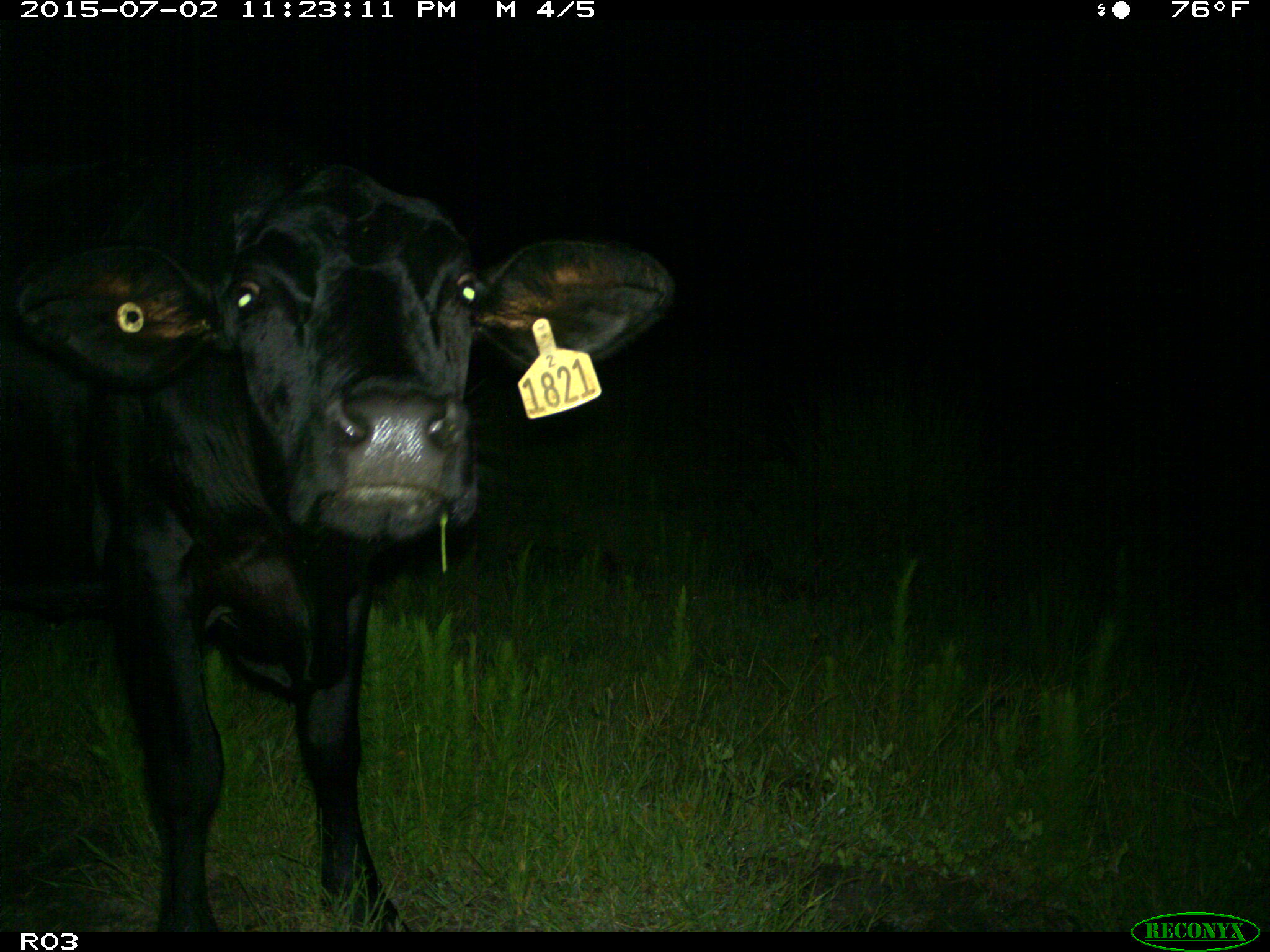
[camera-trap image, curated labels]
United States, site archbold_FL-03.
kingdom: Animalia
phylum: Chordata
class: Mammalia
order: Artiodactyla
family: Bovidae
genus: Bos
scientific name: Bos taurus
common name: domestic cow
Bos taurus (domestic cow).